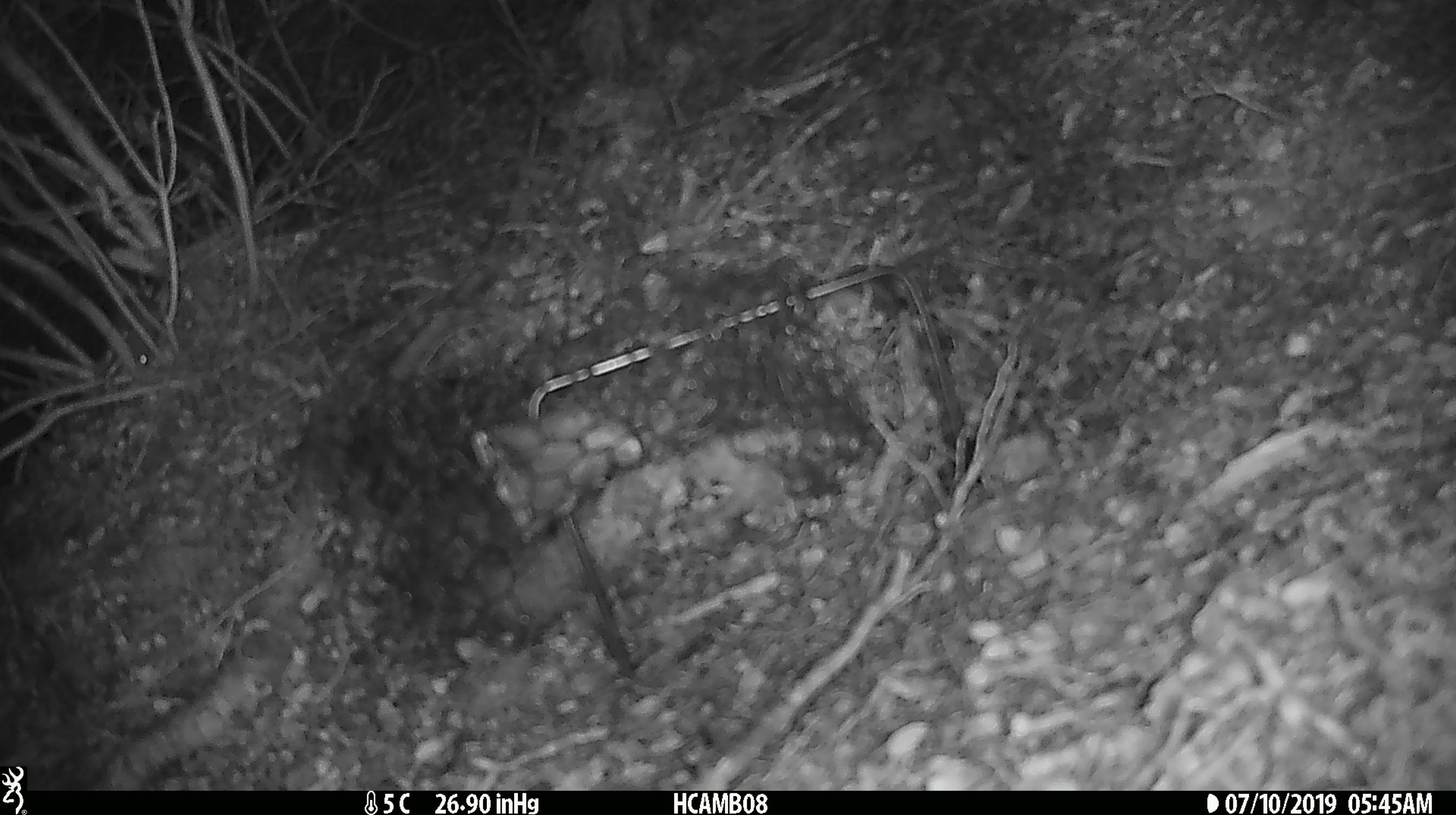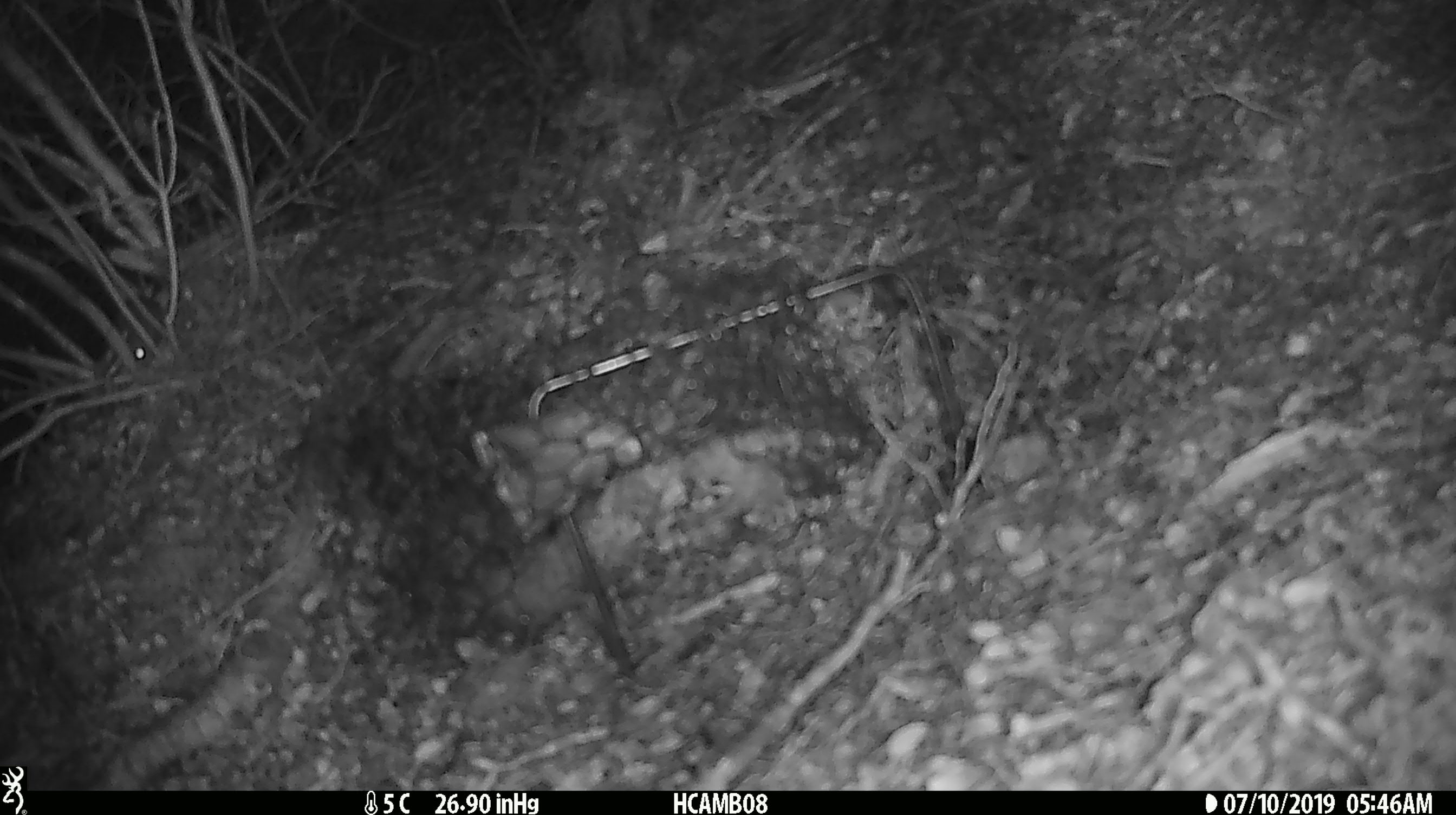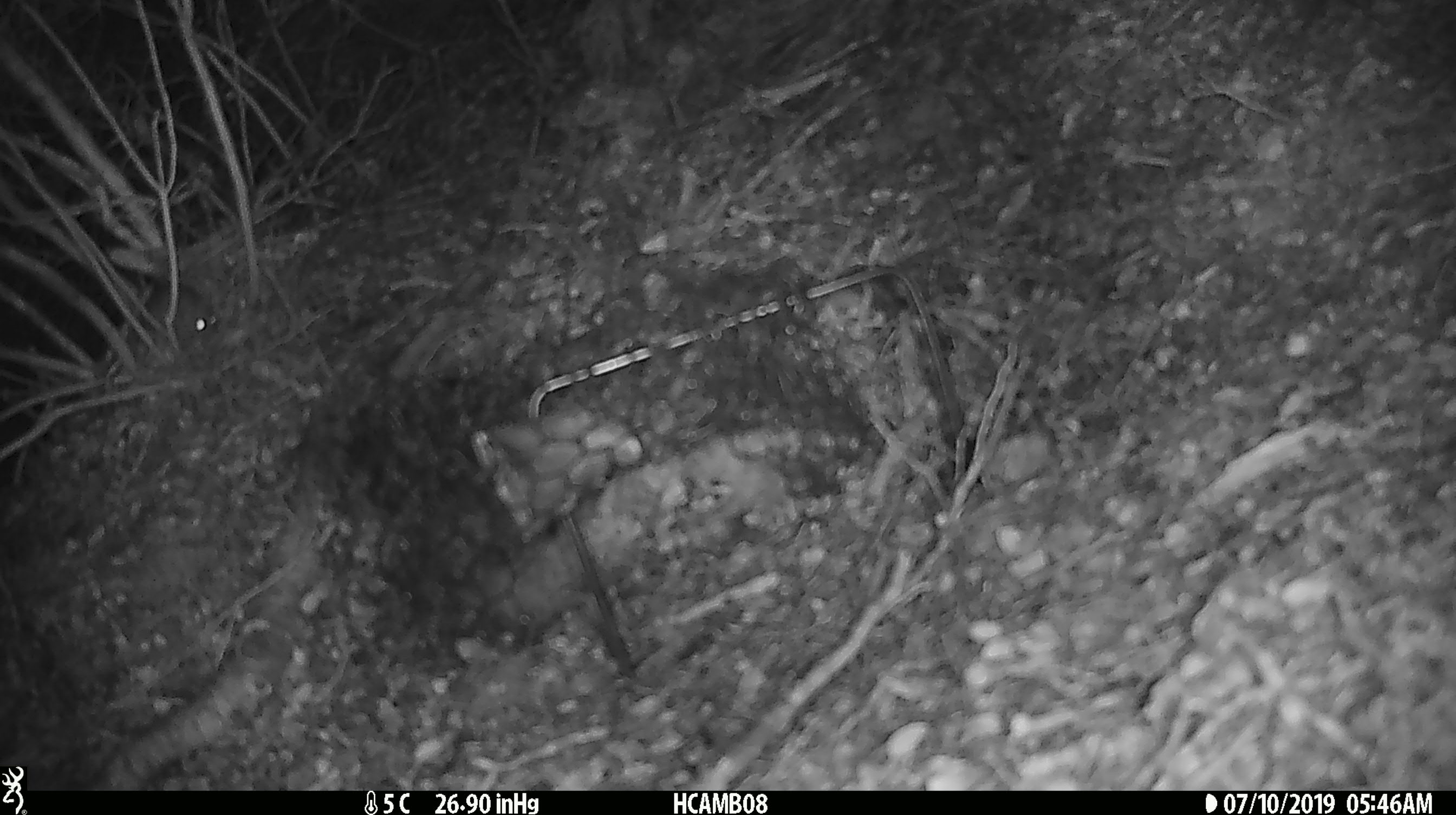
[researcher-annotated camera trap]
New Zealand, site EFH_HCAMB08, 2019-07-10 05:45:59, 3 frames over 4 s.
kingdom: Animalia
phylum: Chordata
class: Mammalia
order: Rodentia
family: Muridae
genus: Mus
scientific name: Mus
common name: mouse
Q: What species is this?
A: Mouse (Mus).